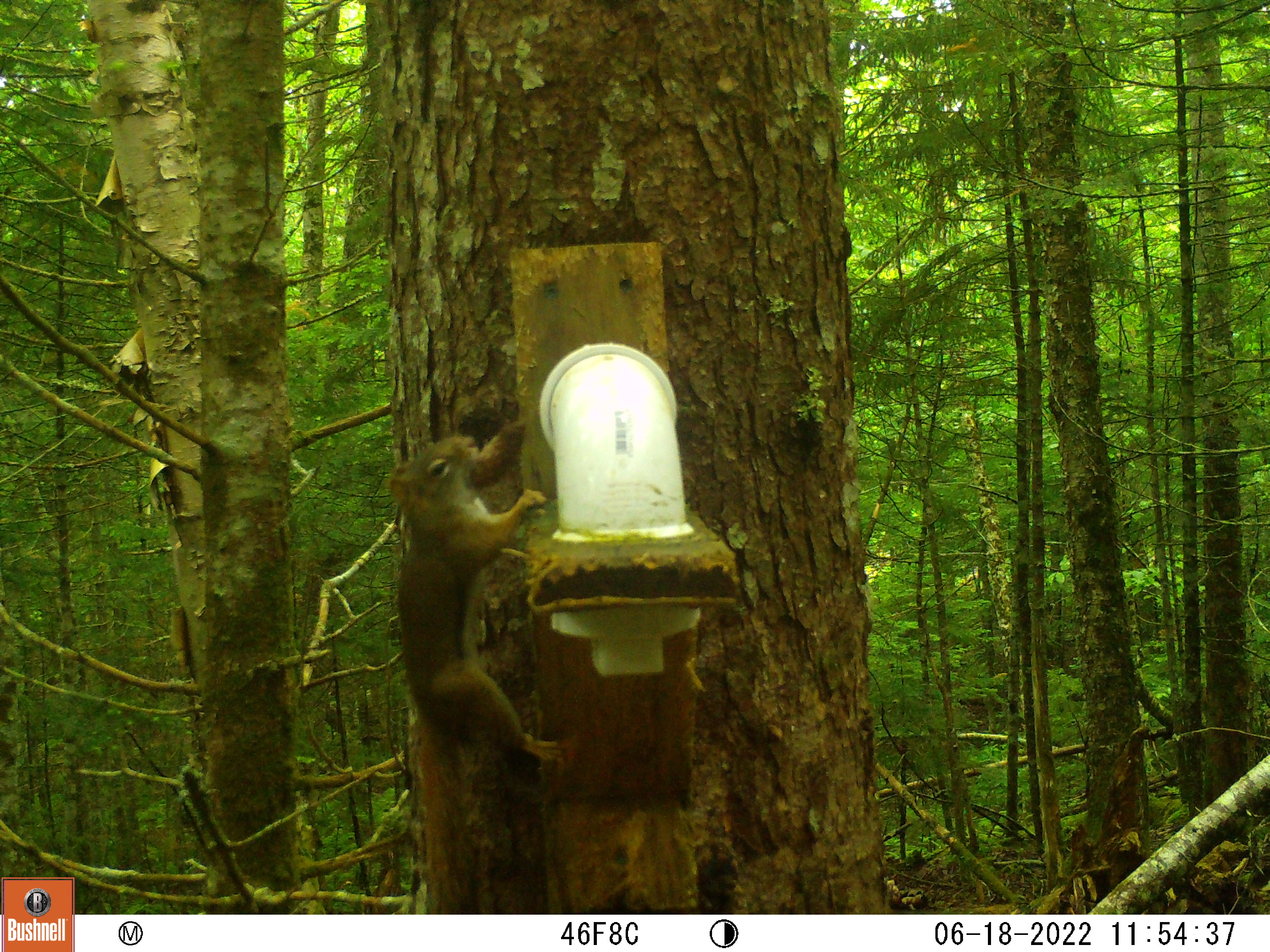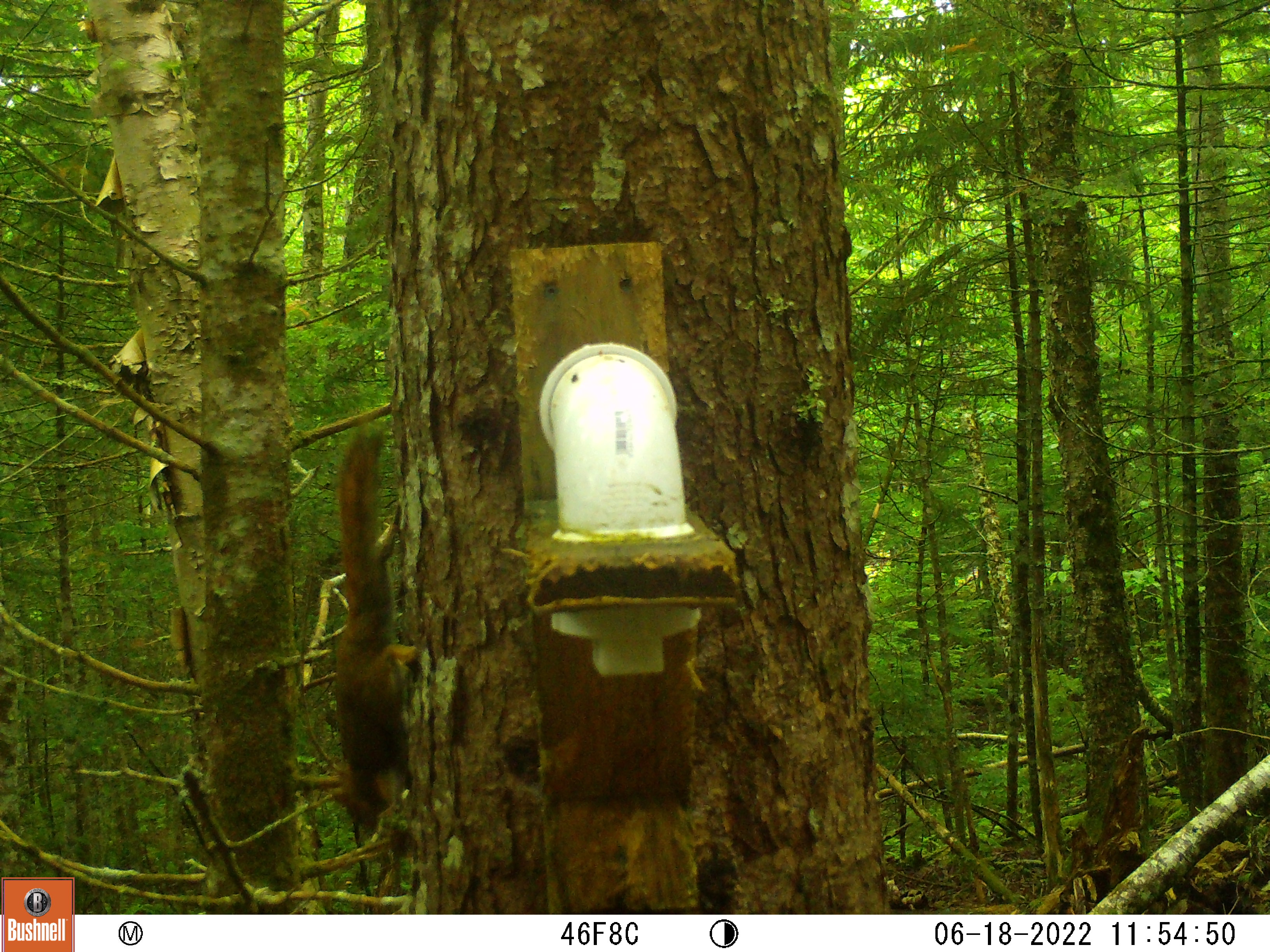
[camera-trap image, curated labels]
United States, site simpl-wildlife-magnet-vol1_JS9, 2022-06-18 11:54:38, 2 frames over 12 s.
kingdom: Animalia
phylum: Chordata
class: Mammalia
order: Rodentia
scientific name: Rodentia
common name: mouse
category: mouse sp.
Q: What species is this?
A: Mouse sp. (mouse) (Rodentia).